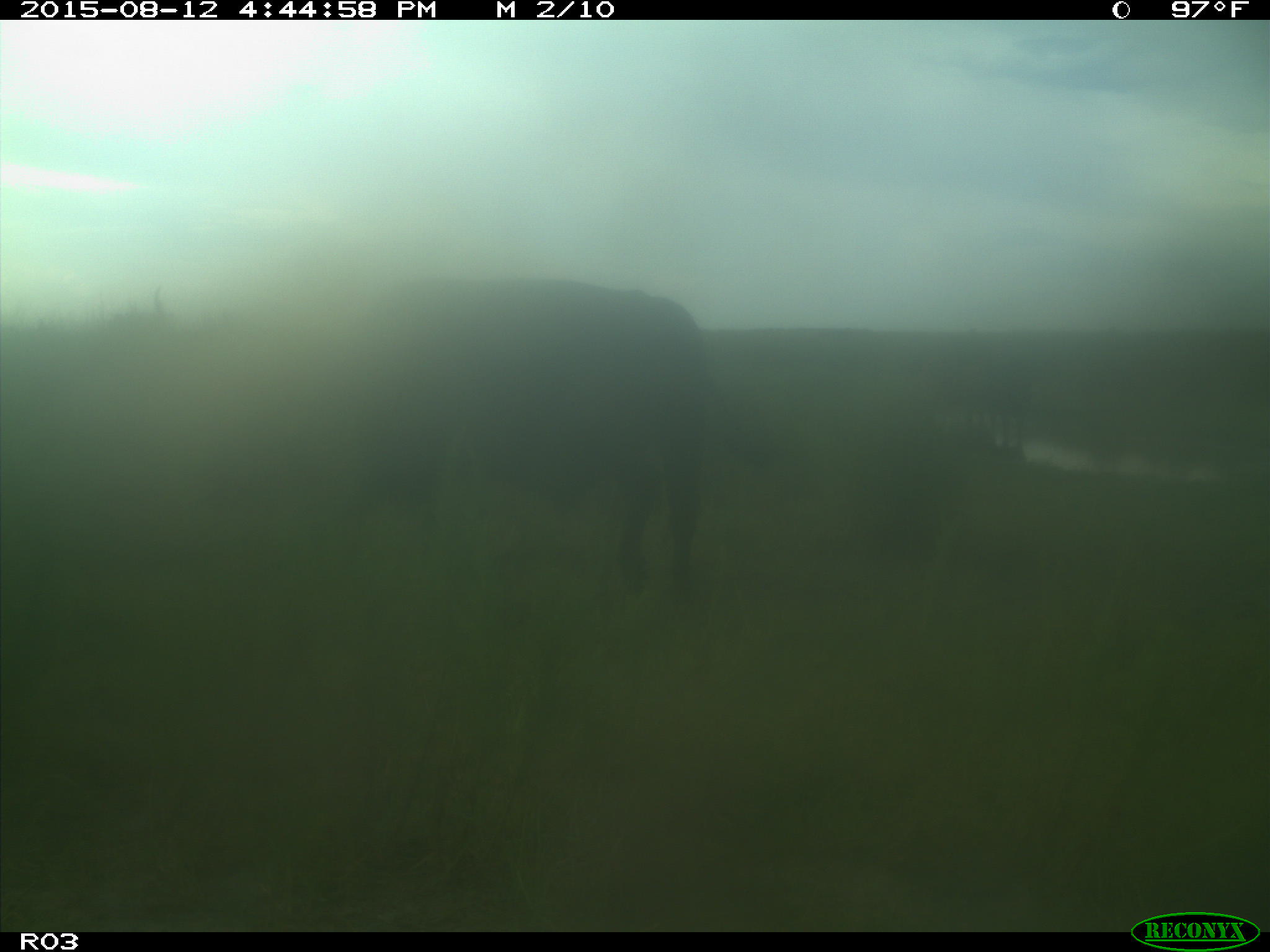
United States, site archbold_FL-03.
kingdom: Animalia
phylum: Chordata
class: Mammalia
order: Artiodactyla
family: Bovidae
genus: Bos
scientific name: Bos taurus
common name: domestic cow